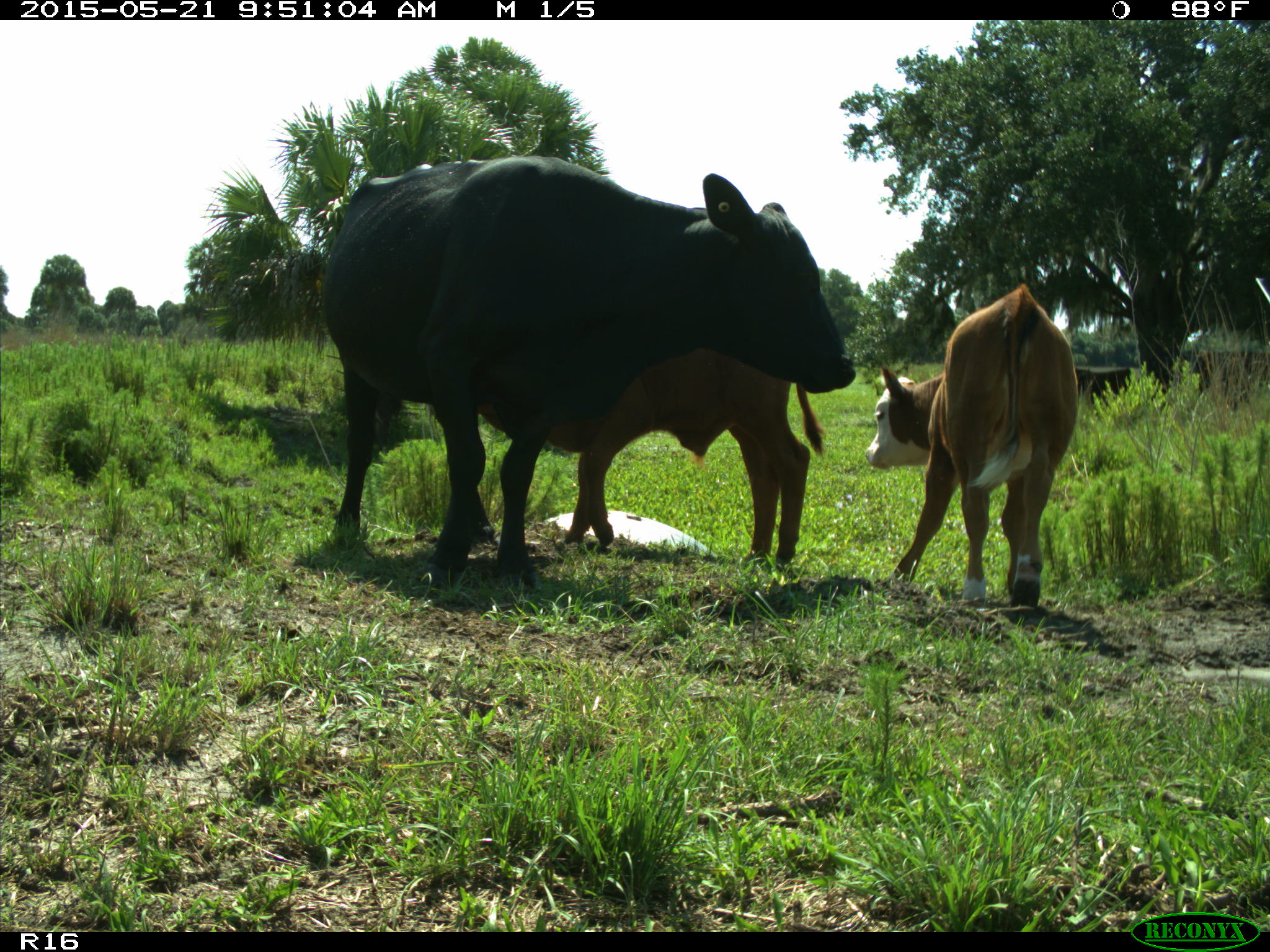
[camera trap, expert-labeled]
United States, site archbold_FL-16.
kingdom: Animalia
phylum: Chordata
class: Mammalia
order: Artiodactyla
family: Bovidae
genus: Bos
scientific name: Bos taurus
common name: domestic cow